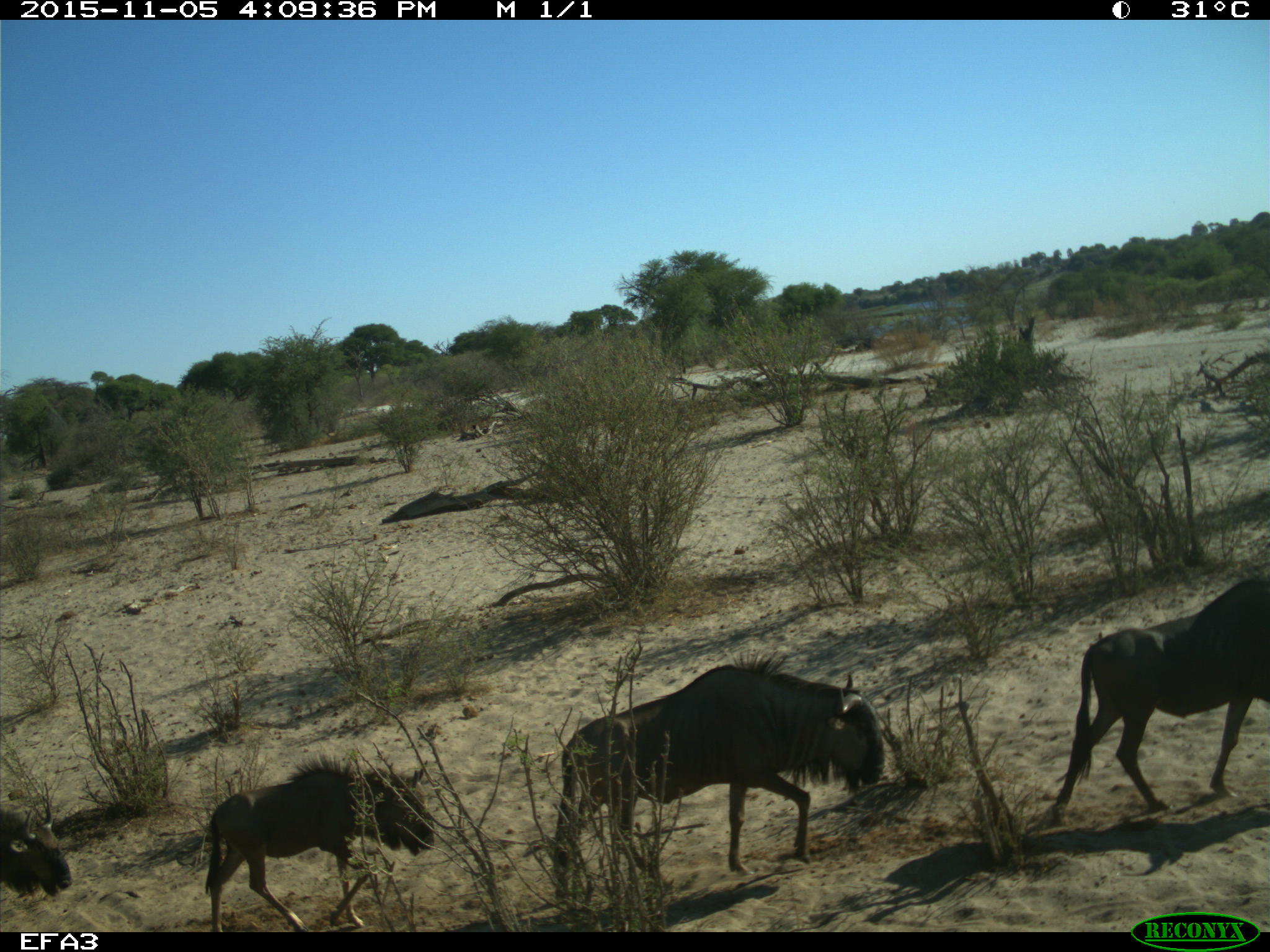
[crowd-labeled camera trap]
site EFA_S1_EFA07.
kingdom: Animalia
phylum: Chordata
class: Mammalia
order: Artiodactyla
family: Bovidae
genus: Connochaetes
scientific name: Connochaetes taurinus taurinus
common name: blue wildebeest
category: wildebeestblue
Wildebeestblue (blue wildebeest) (Connochaetes taurinus taurinus), count 4. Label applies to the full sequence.